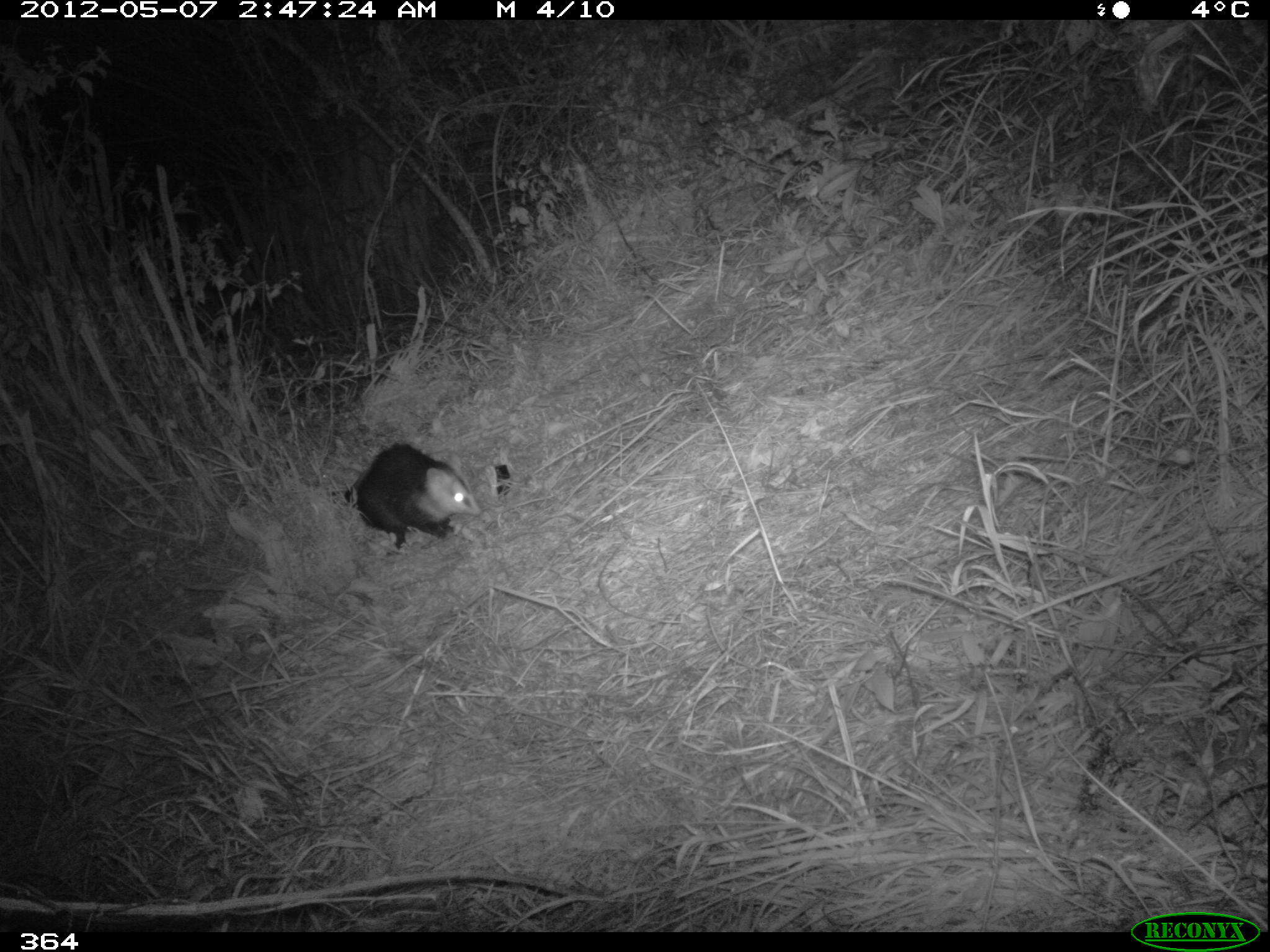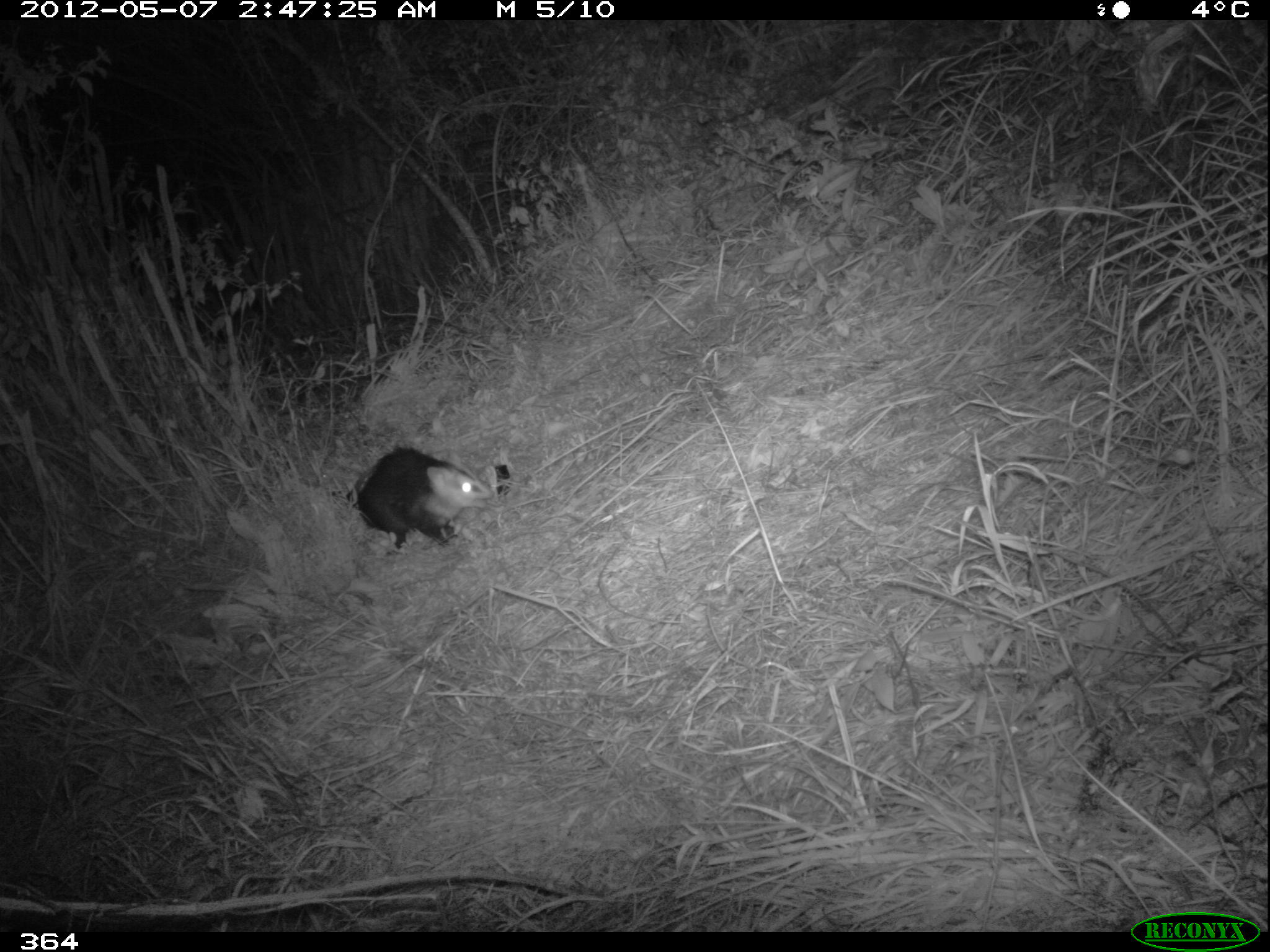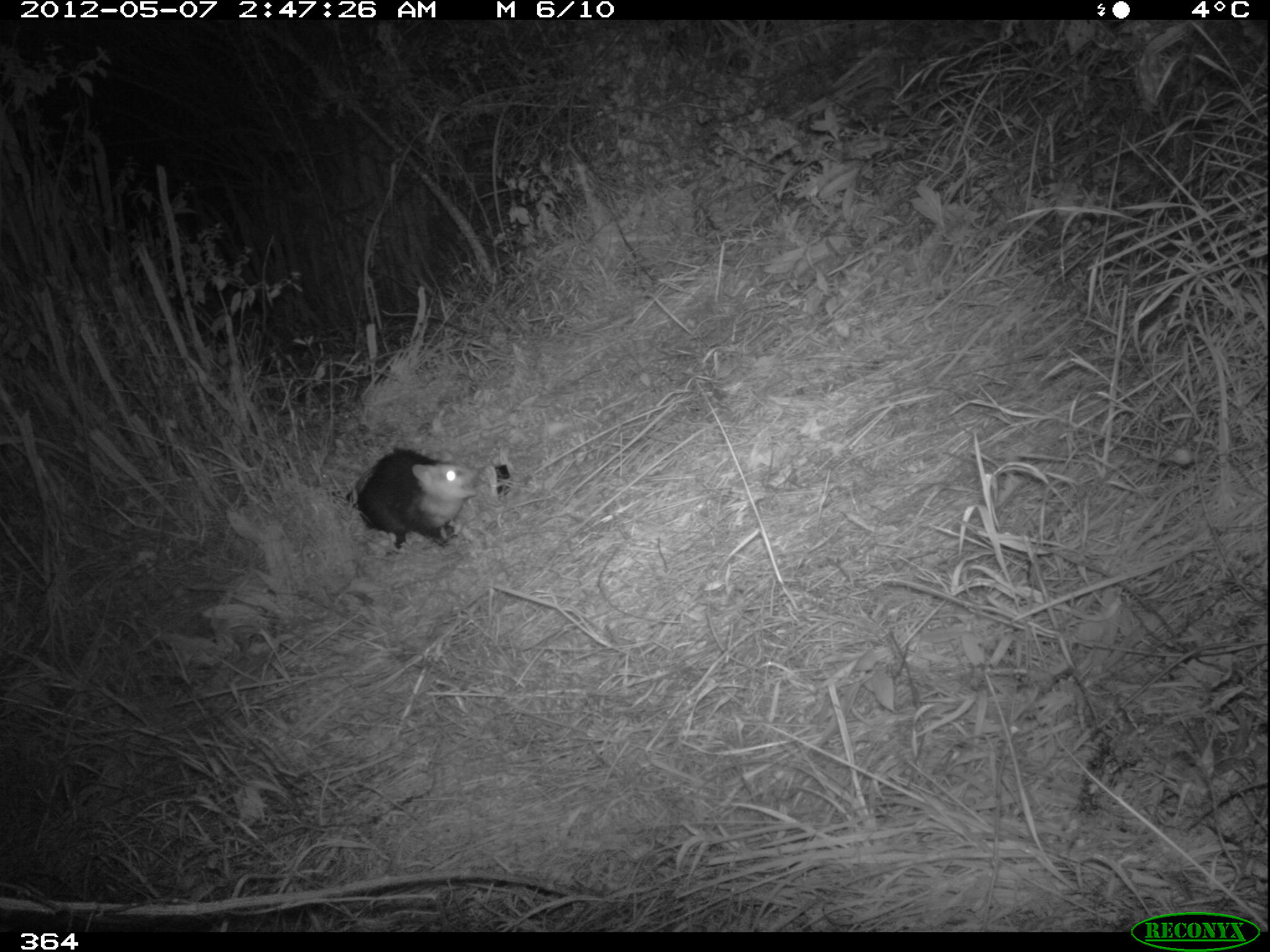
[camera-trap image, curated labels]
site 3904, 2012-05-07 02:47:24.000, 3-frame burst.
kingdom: Animalia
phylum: Chordata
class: Mammalia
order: Didelphimorphia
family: Didelphidae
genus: Didelphis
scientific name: Didelphis pernigra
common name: andean white-eared opossum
Didelphis pernigra (andean white-eared opossum).